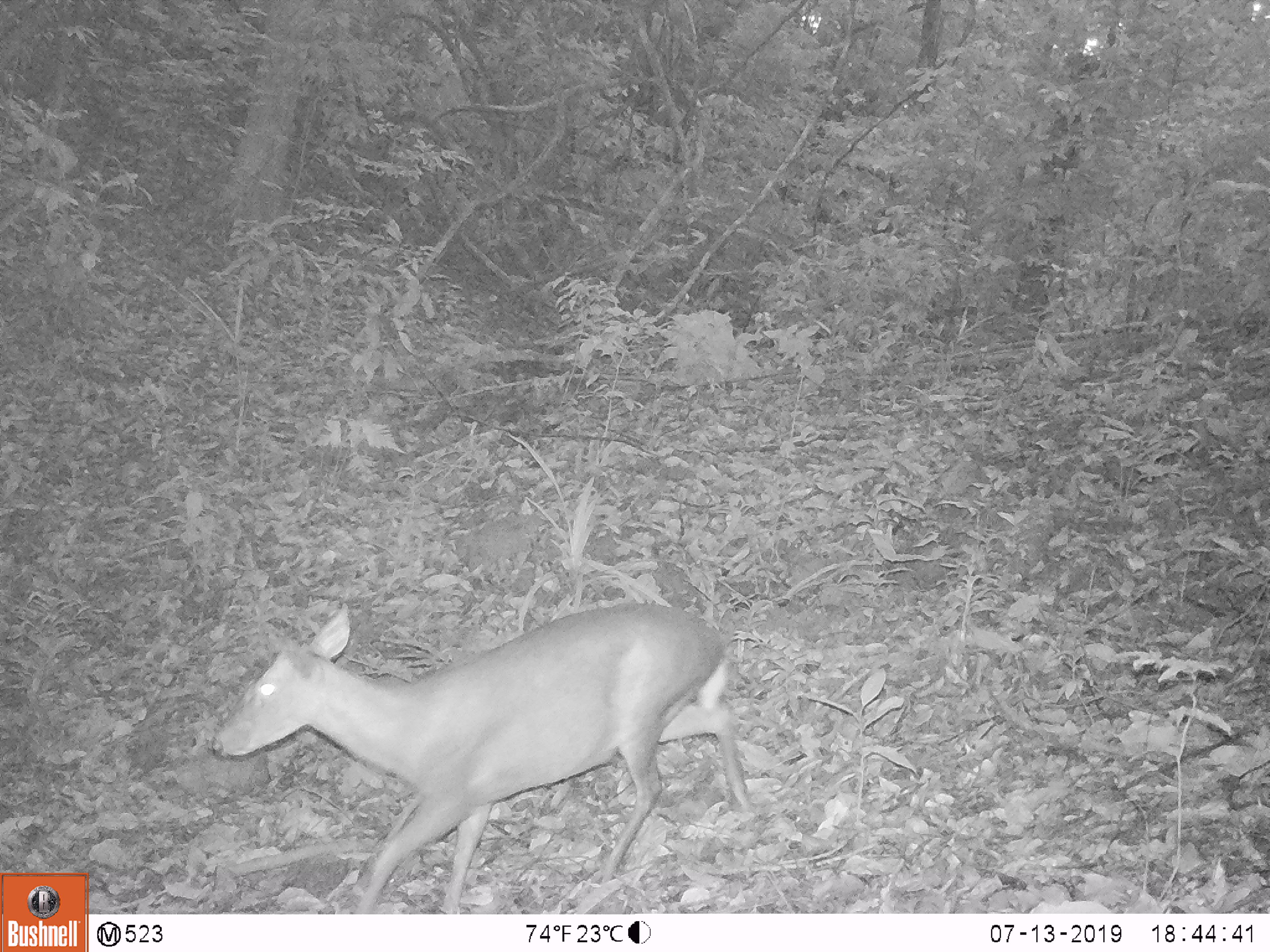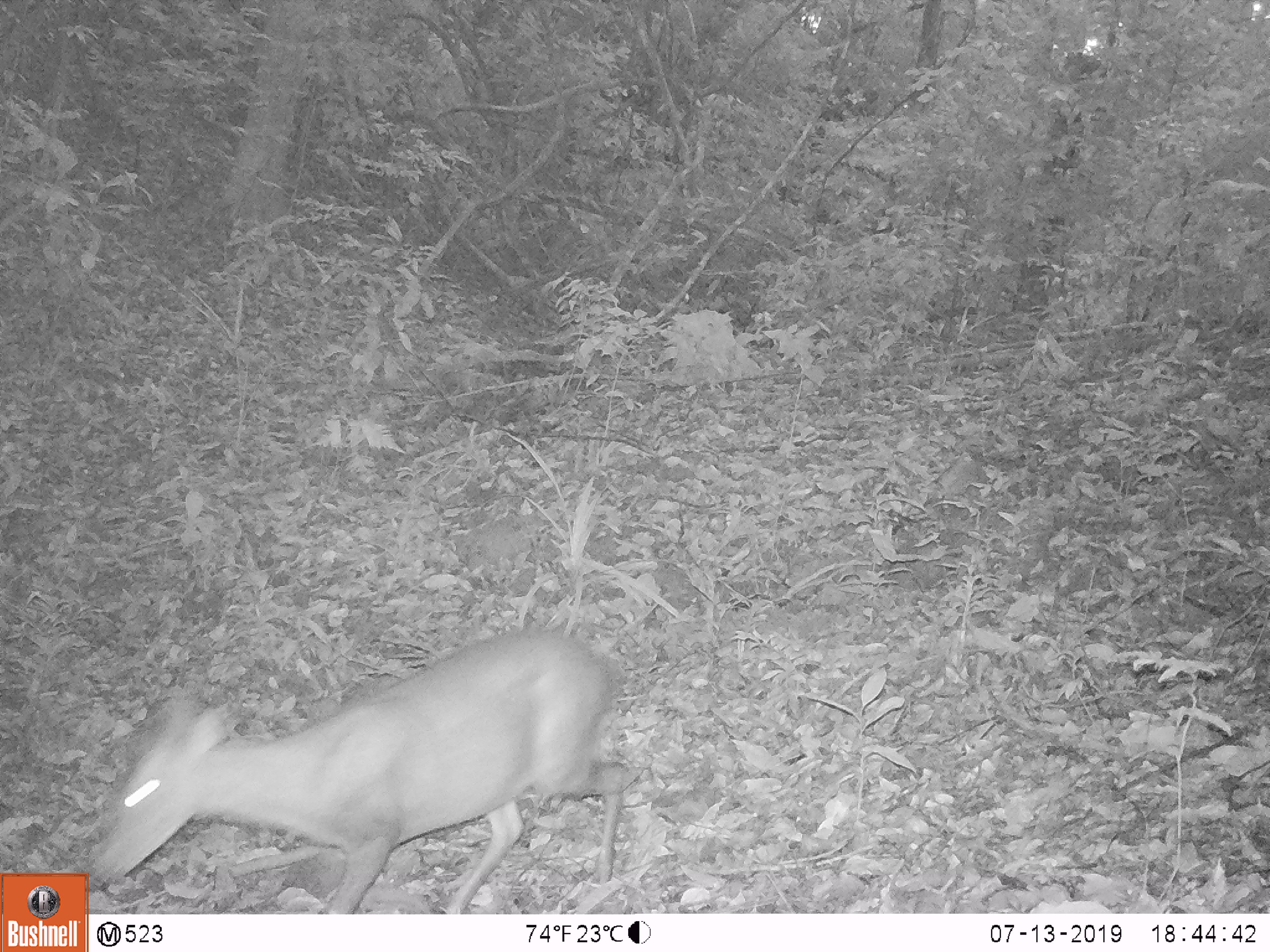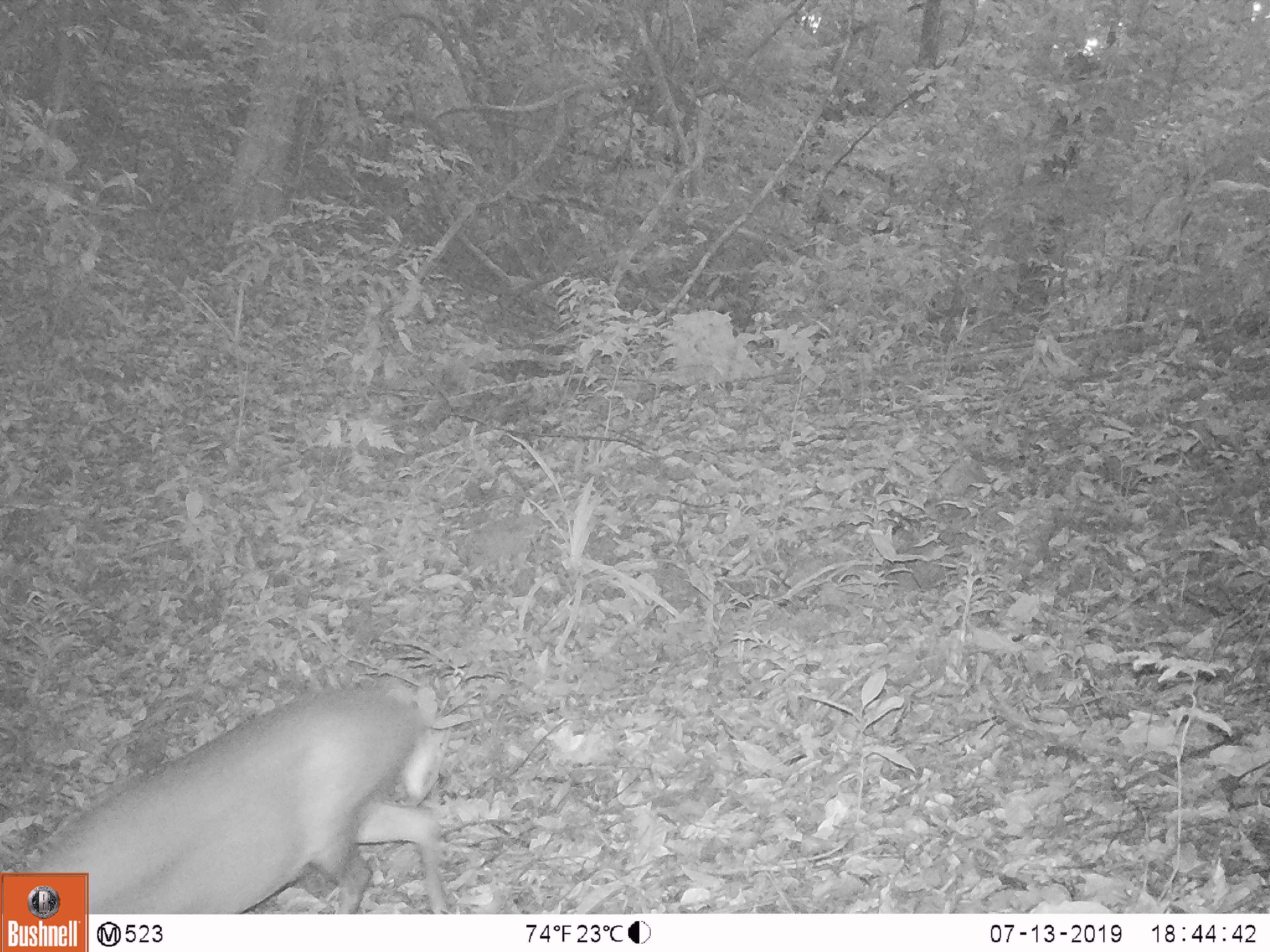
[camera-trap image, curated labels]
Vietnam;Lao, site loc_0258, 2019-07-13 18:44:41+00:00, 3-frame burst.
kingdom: Animalia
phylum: Chordata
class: Mammalia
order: Artiodactyla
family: Cervidae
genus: Muntiacus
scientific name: Muntiacus rooseveltorum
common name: roosevelt's muntjac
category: roosevelts muntjac group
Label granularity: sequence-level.